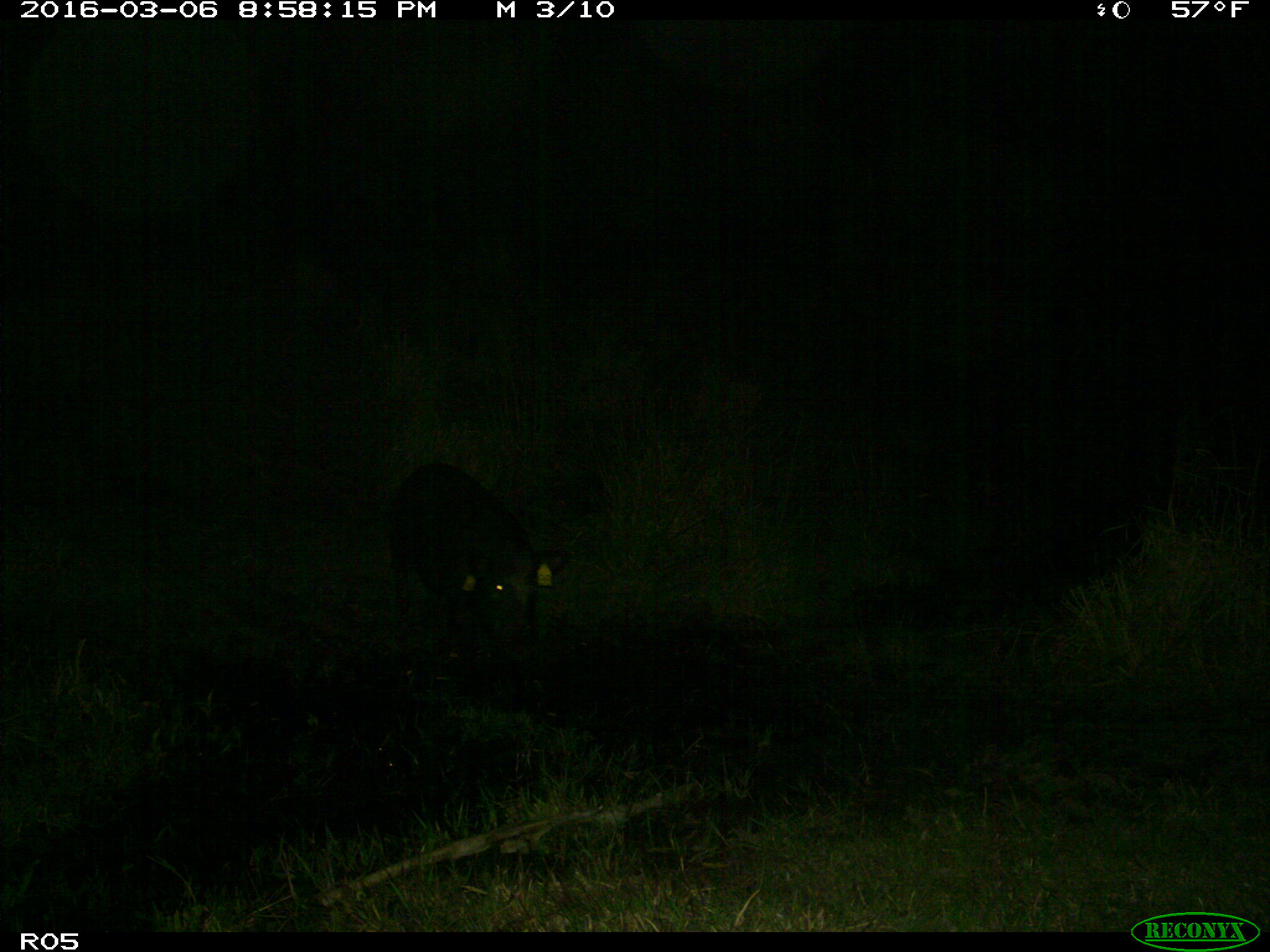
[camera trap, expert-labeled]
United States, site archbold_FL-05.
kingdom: Animalia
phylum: Chordata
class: Mammalia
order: Artiodactyla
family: Suidae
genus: Sus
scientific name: Sus scrofa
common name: wild boar